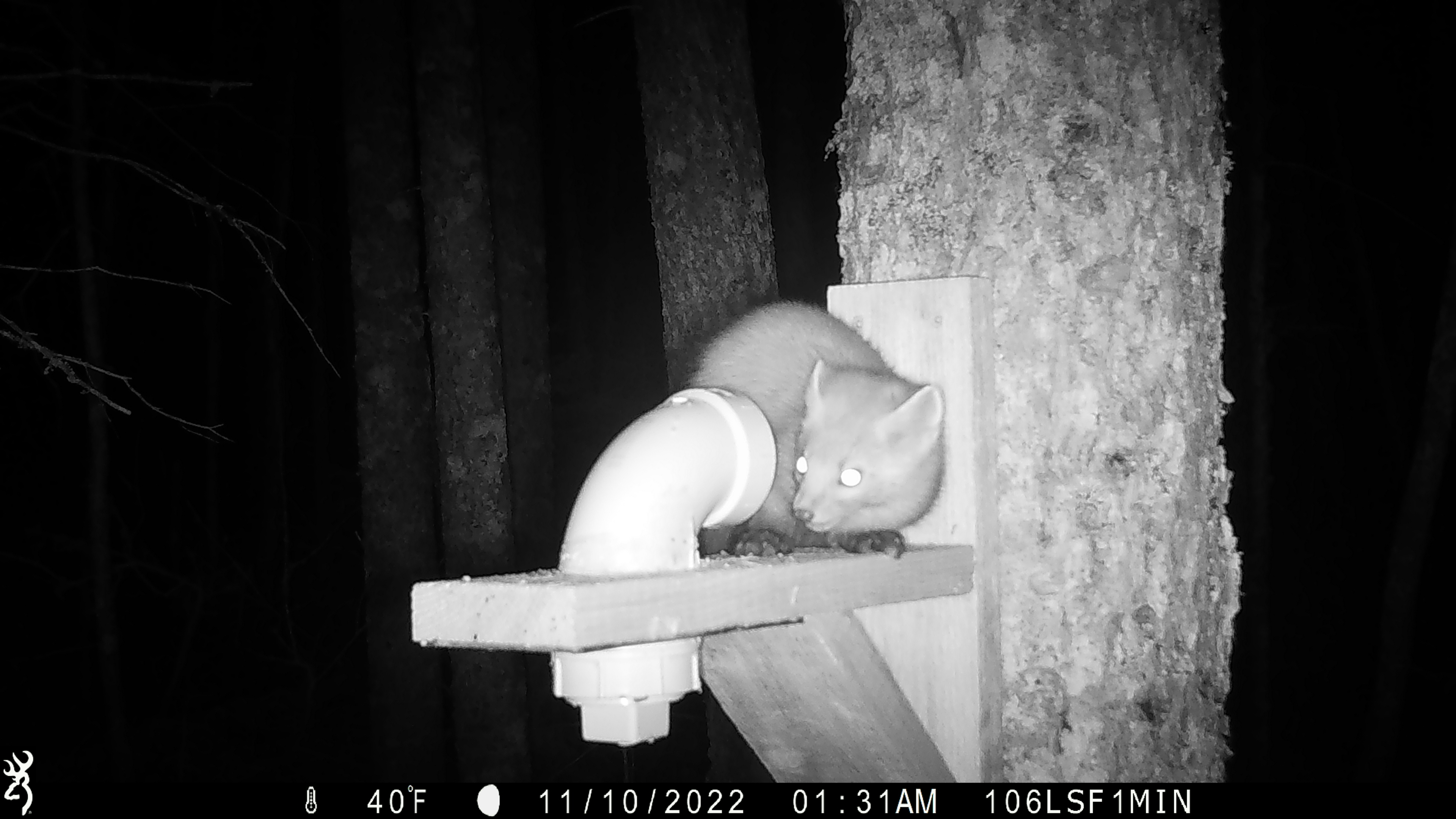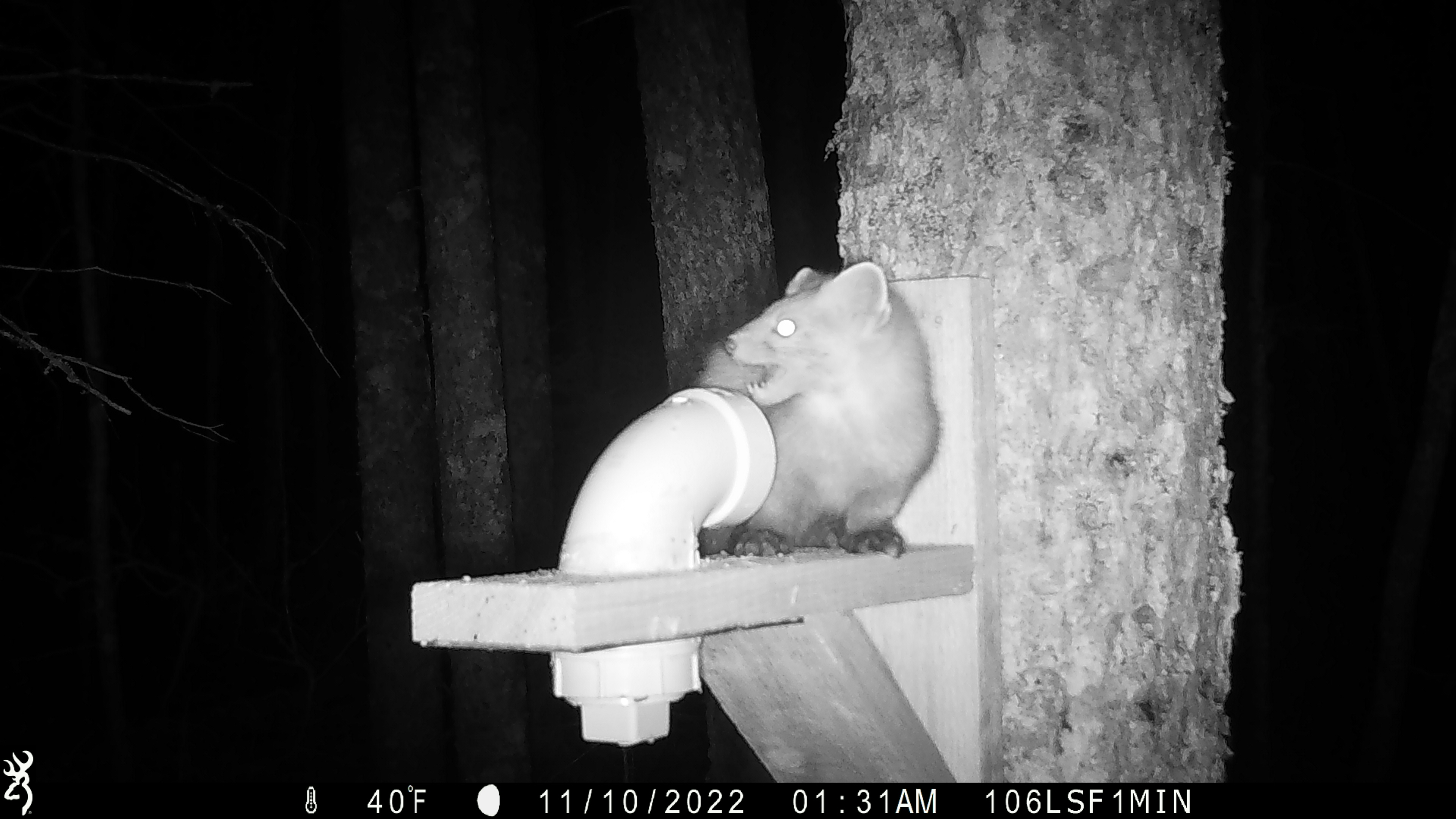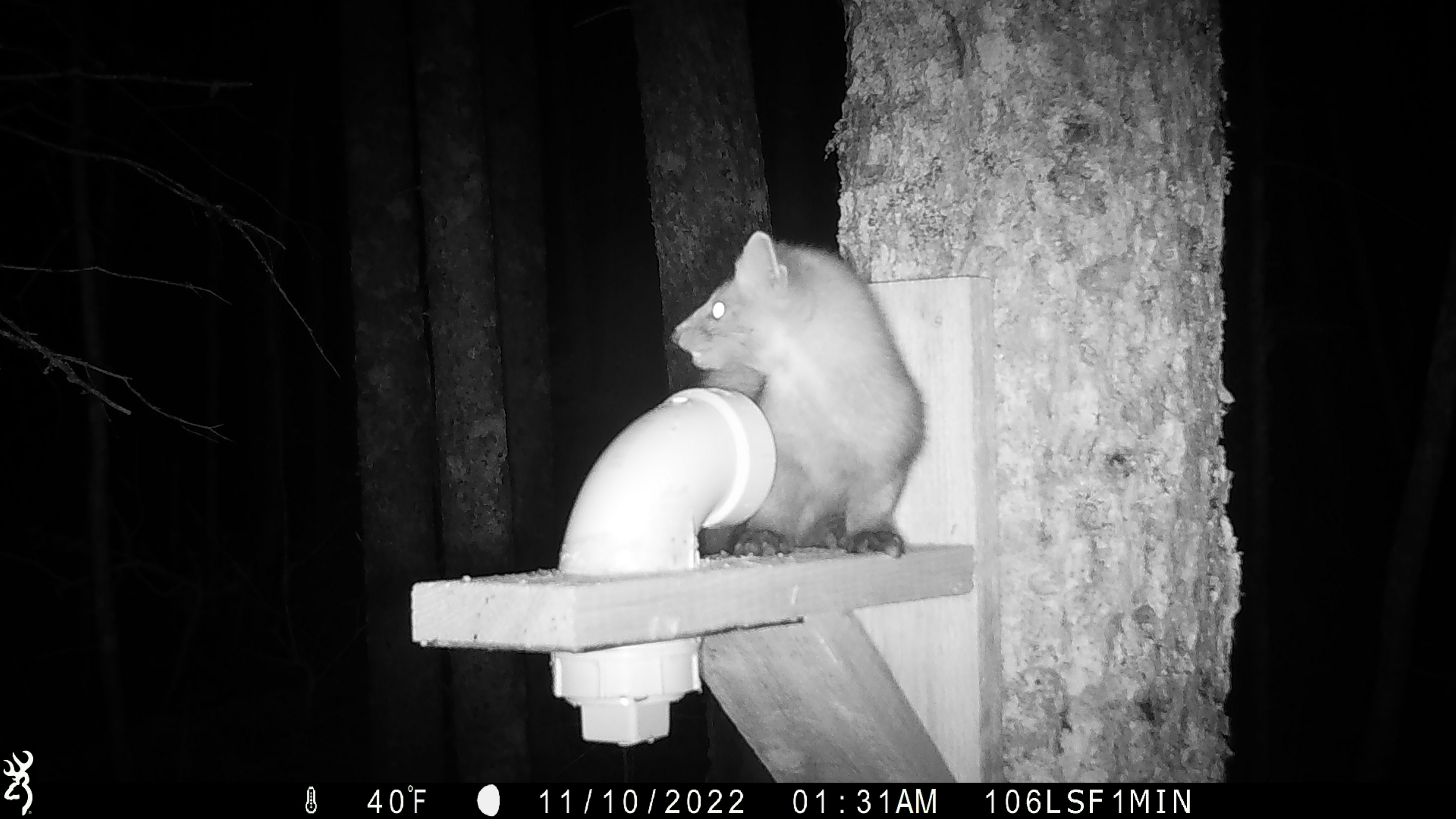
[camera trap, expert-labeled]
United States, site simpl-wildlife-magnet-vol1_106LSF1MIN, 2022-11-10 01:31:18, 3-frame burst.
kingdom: Animalia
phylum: Chordata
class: Mammalia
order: Carnivora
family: Mustelidae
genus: Martes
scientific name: Martes americana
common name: american marten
American marten (Martes americana).